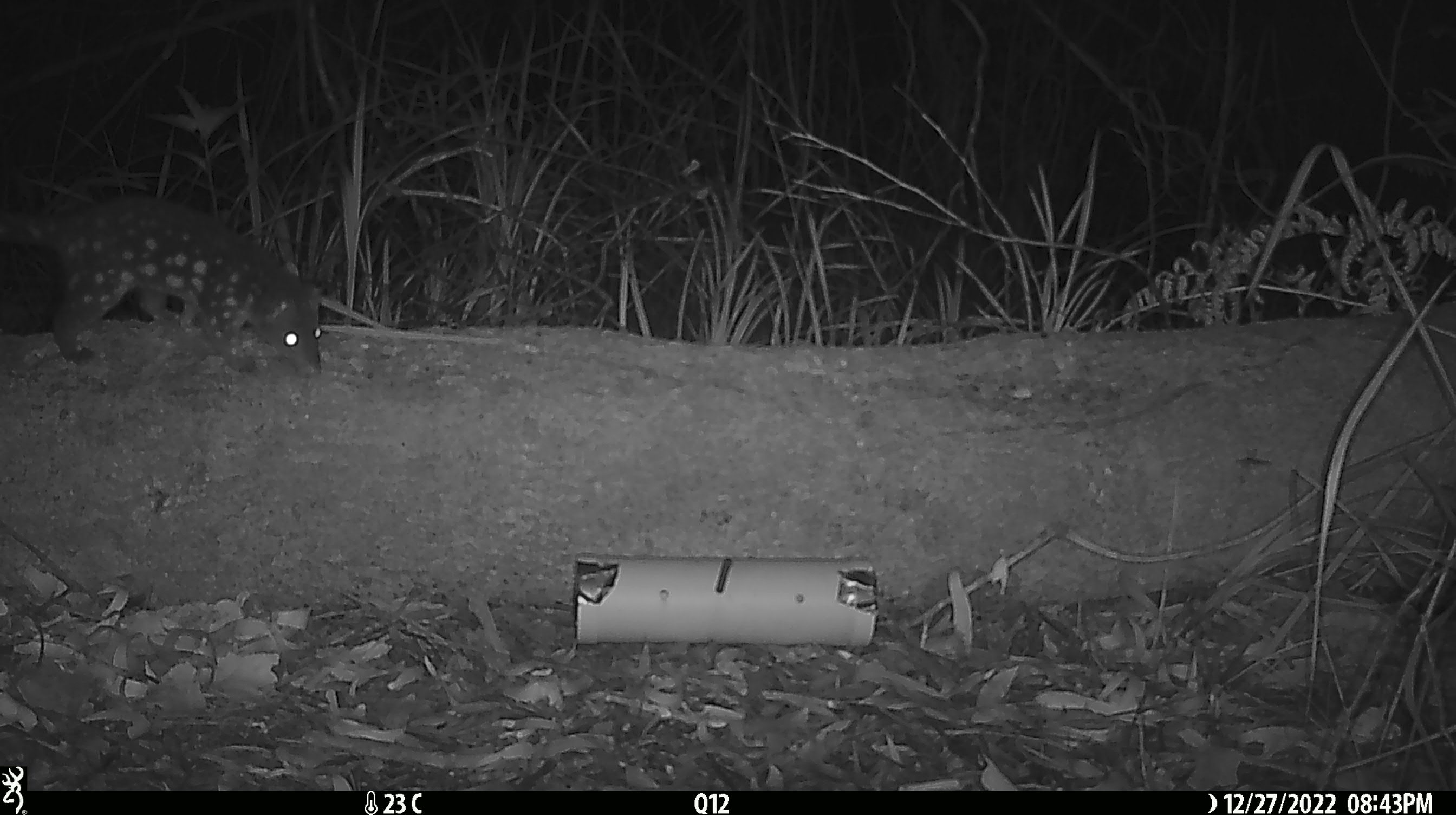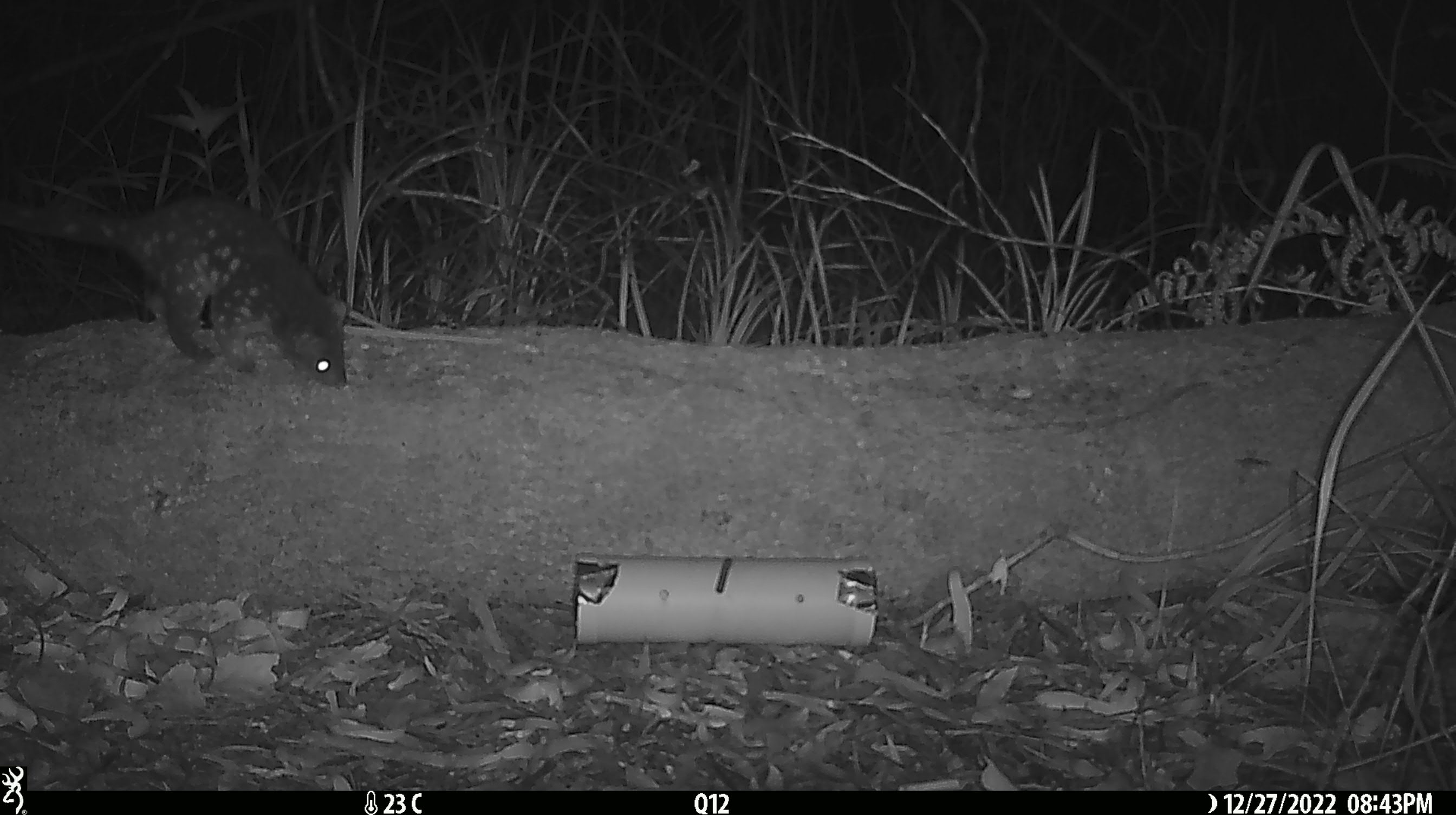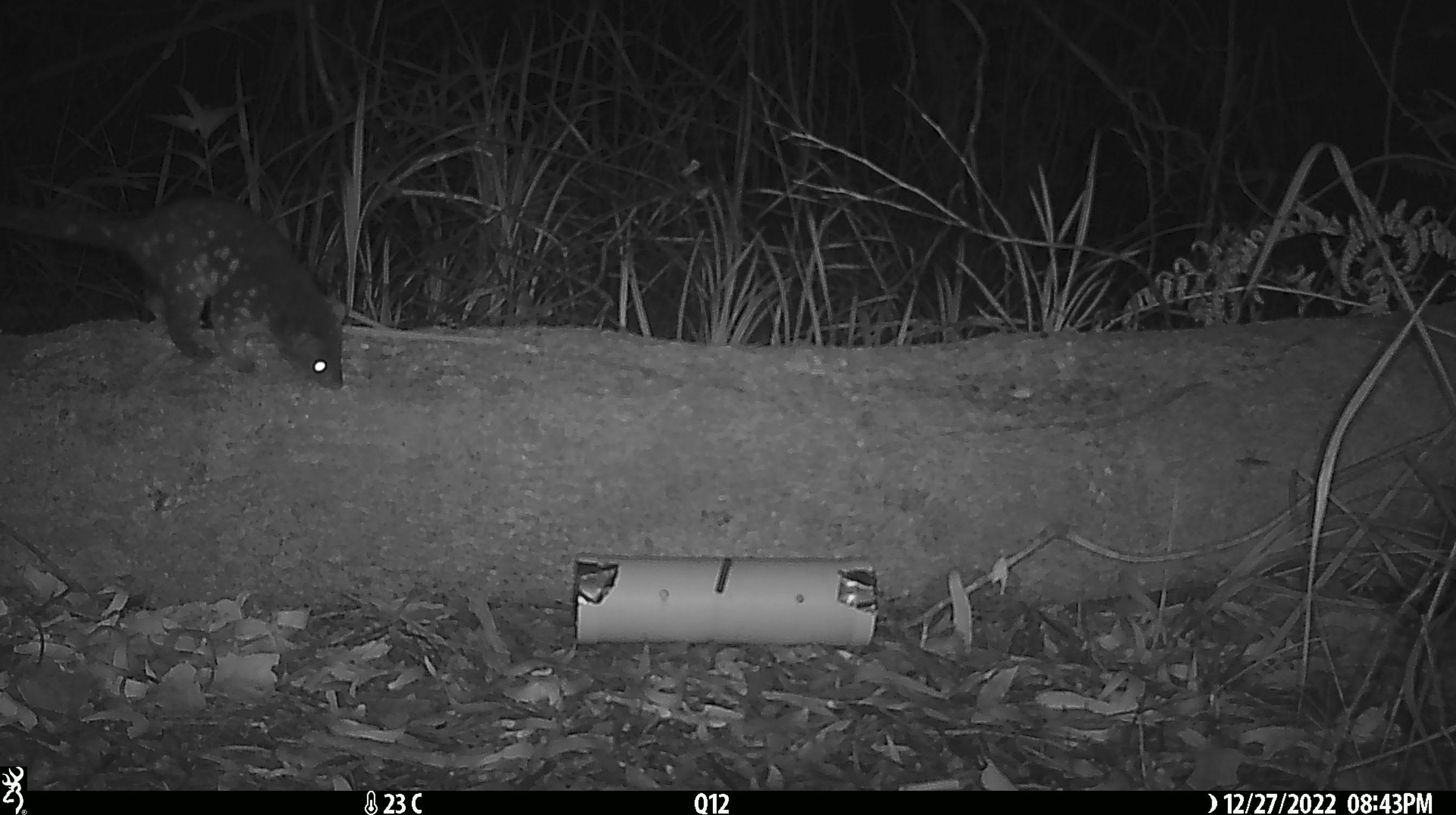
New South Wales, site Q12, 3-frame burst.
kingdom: Animalia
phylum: Chordata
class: Mammalia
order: Dasyuromorphia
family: Dasyuridae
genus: Dasyurus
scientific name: Dasyurus maculatus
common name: spotted-tailed quoll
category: quoll